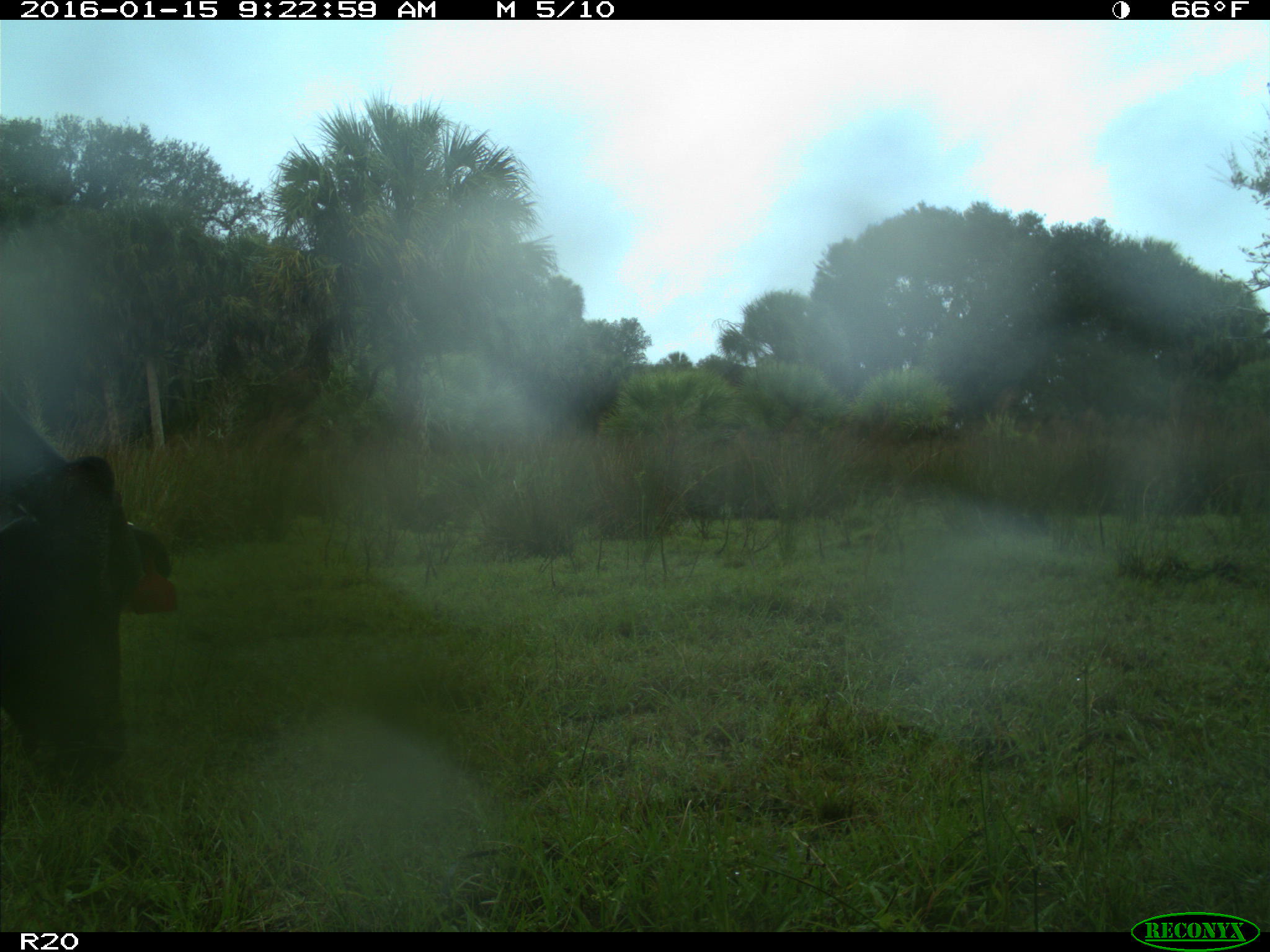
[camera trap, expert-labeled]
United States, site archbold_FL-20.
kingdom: Animalia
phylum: Chordata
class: Mammalia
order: Artiodactyla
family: Bovidae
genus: Bos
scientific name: Bos taurus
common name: domestic cow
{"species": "Bos taurus (domestic cow)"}